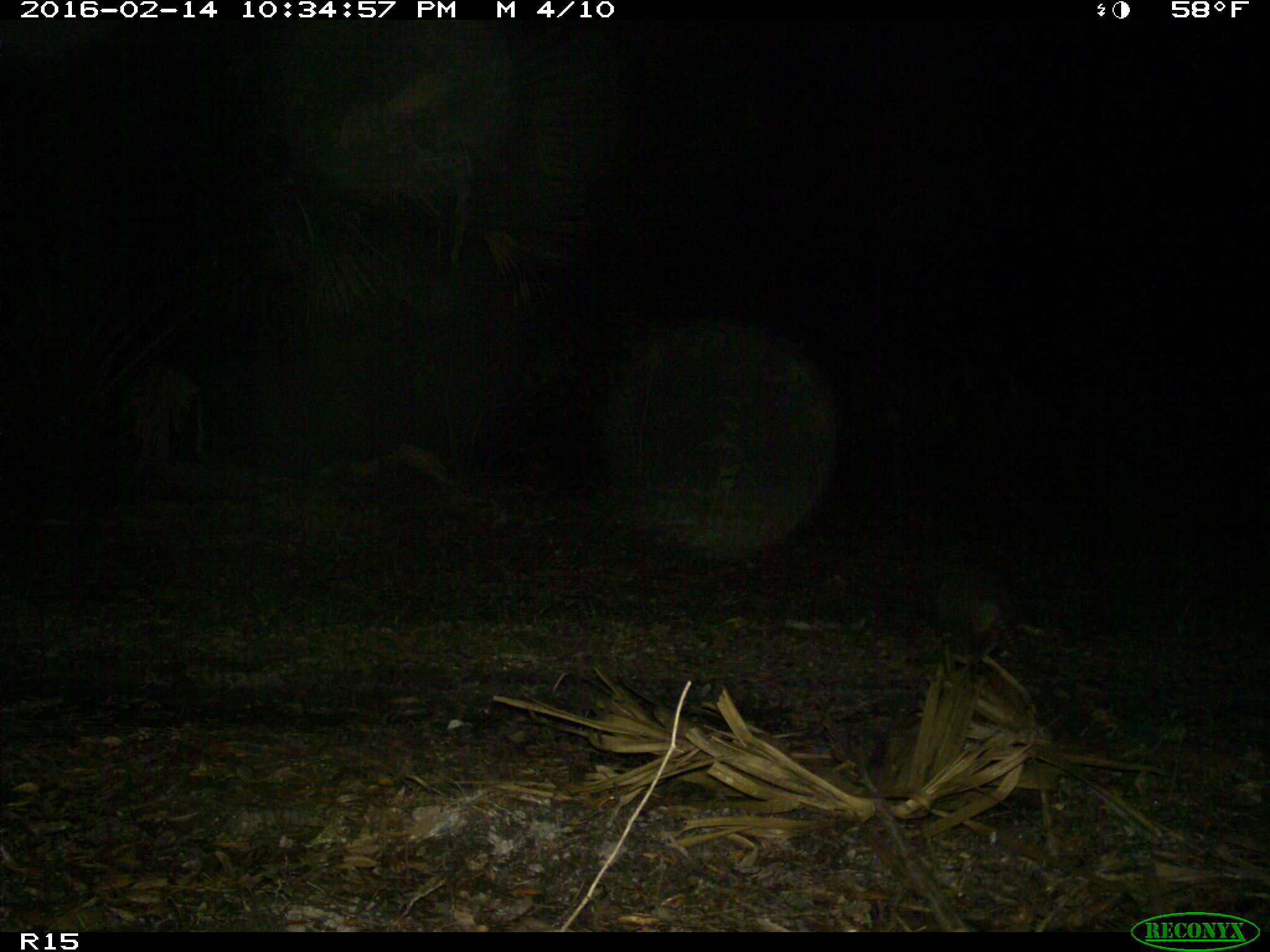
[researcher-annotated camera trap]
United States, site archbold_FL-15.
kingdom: Animalia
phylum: Chordata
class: Mammalia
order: Cingulata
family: Dasypodidae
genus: Dasypus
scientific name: Dasypus novemcinctus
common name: nine-banded armadillo